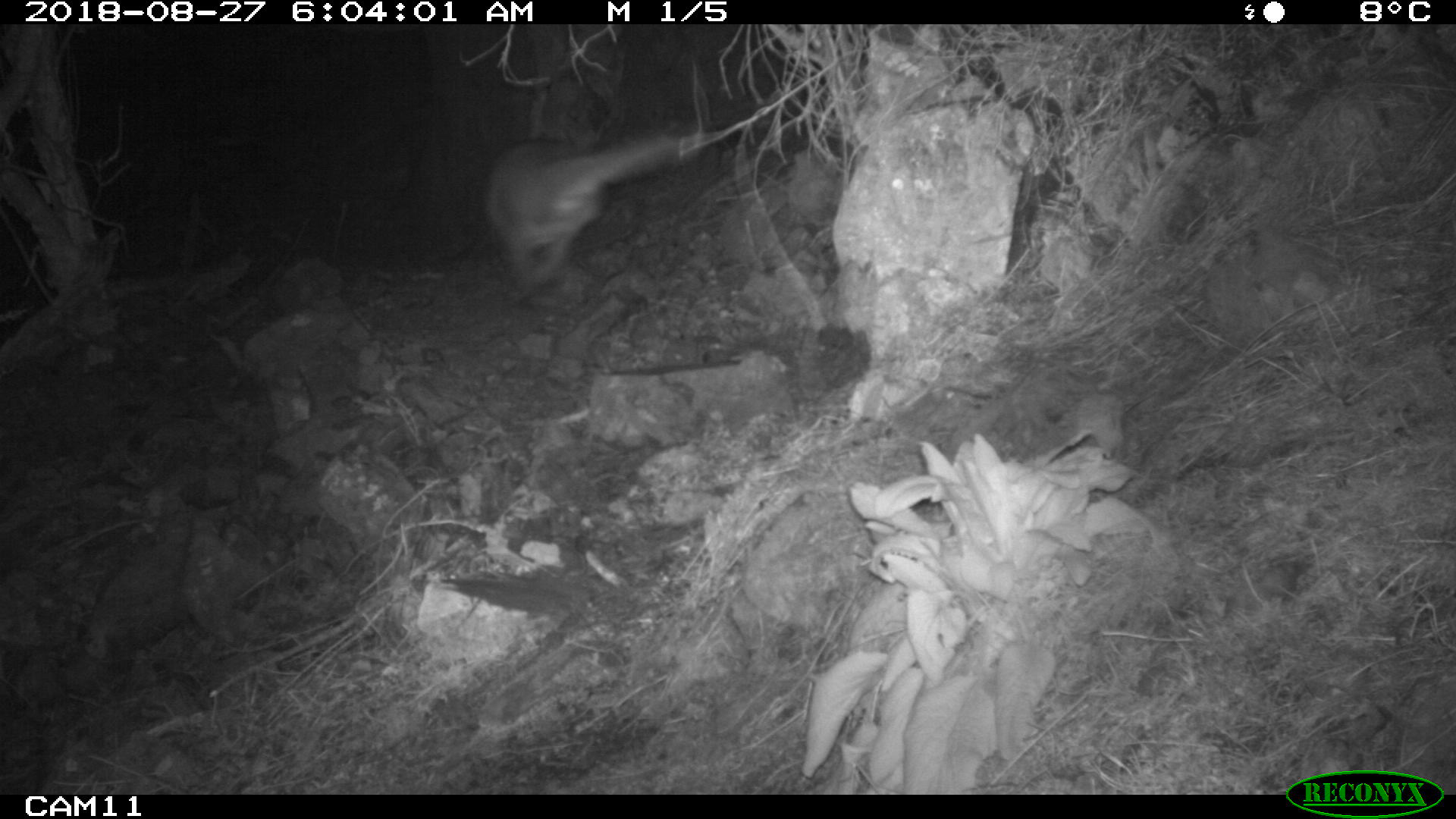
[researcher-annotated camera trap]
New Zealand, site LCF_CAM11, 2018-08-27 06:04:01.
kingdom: Animalia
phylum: Chordata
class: Mammalia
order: Diprotodontia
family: Macropodidae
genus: Notamacropus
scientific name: Notamacropus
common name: wallaby